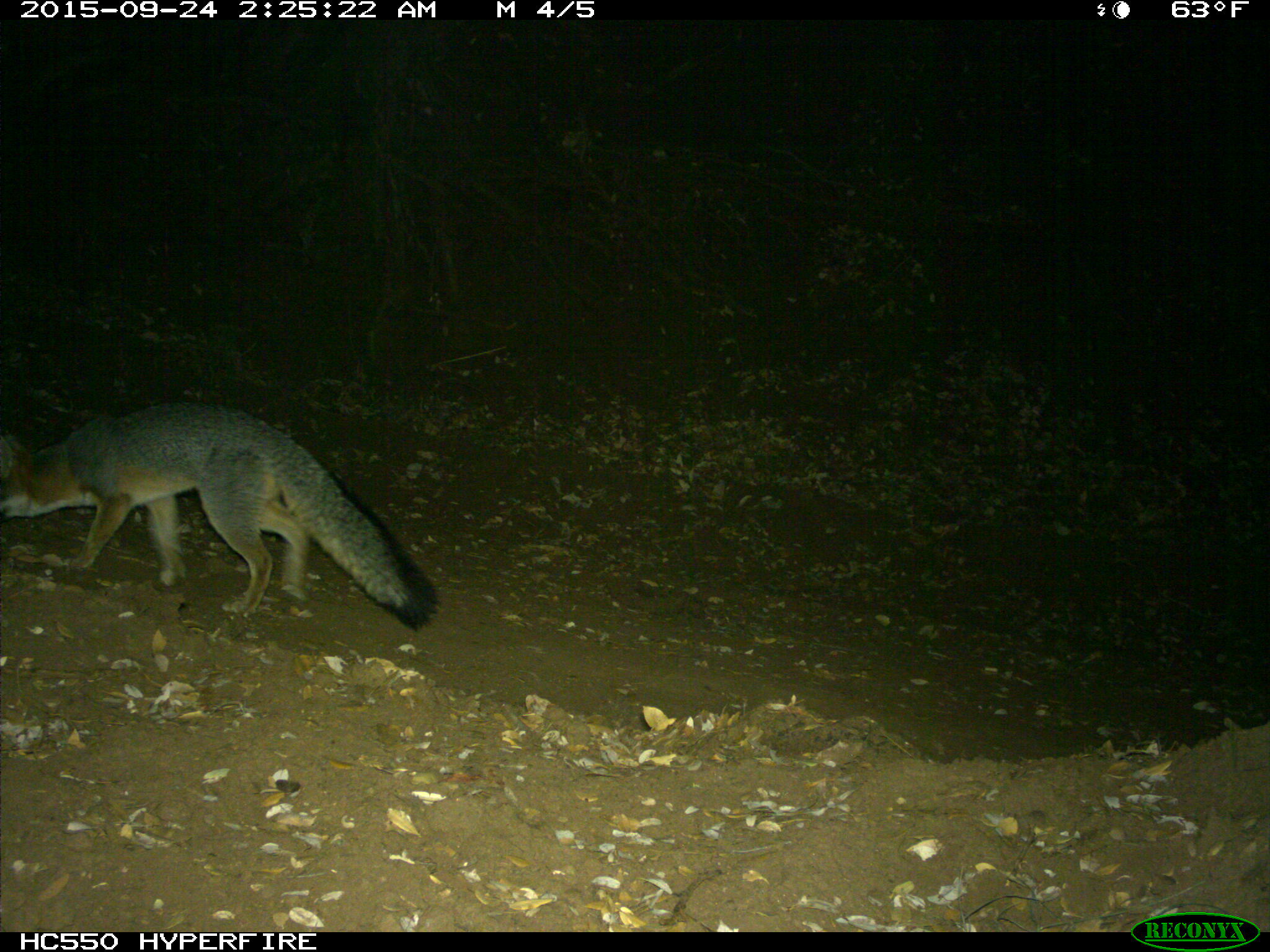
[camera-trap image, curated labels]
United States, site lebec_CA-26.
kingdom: Animalia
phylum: Chordata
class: Mammalia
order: Carnivora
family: Canidae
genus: Urocyon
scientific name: Urocyon cinereoargenteus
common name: gray fox